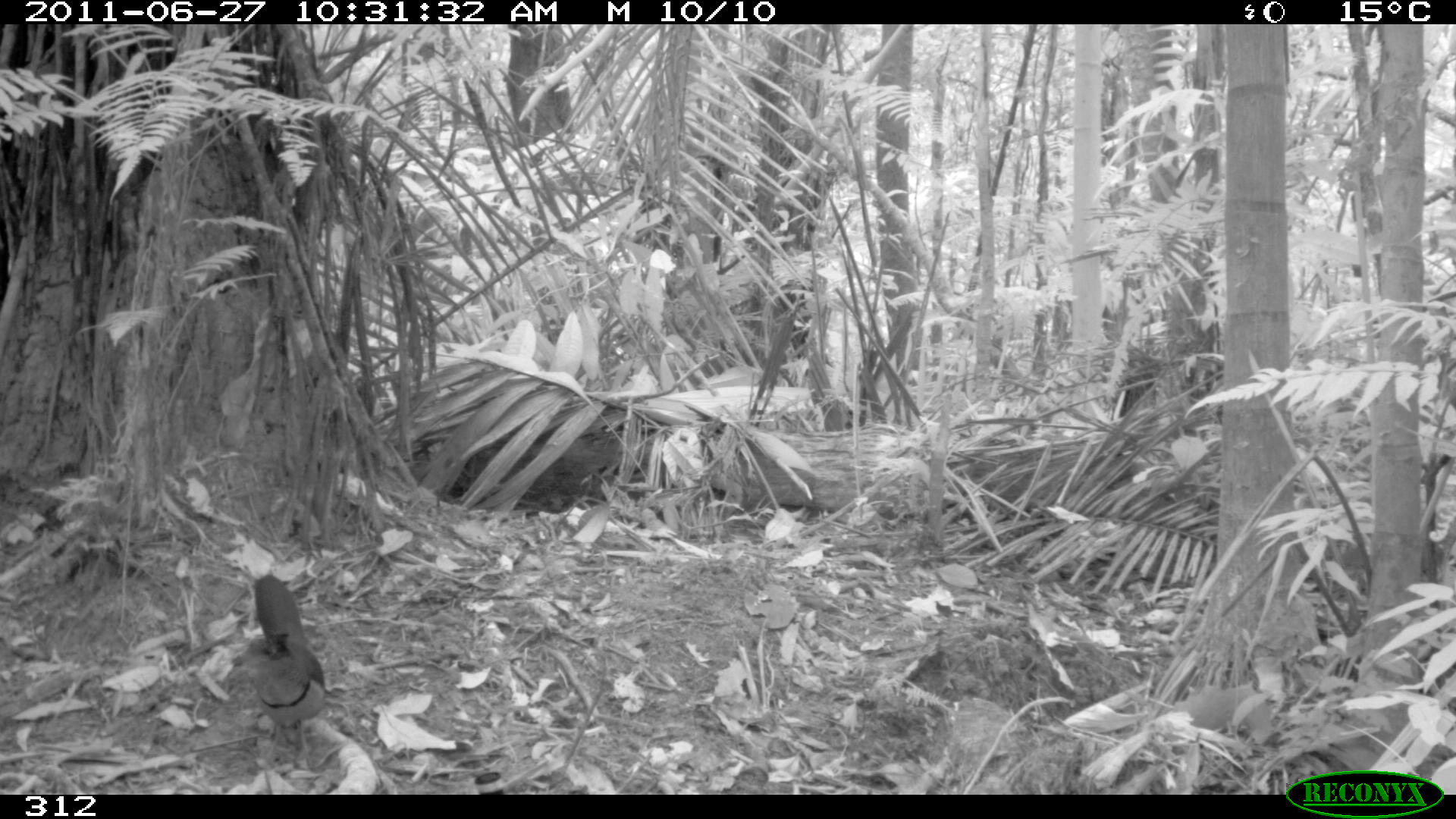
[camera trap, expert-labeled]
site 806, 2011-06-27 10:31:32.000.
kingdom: Animalia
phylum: Chordata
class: Aves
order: Cuculiformes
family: Cuculidae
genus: Neomorphus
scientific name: Neomorphus geoffroyi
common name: rufous-vented ground-cuckoo